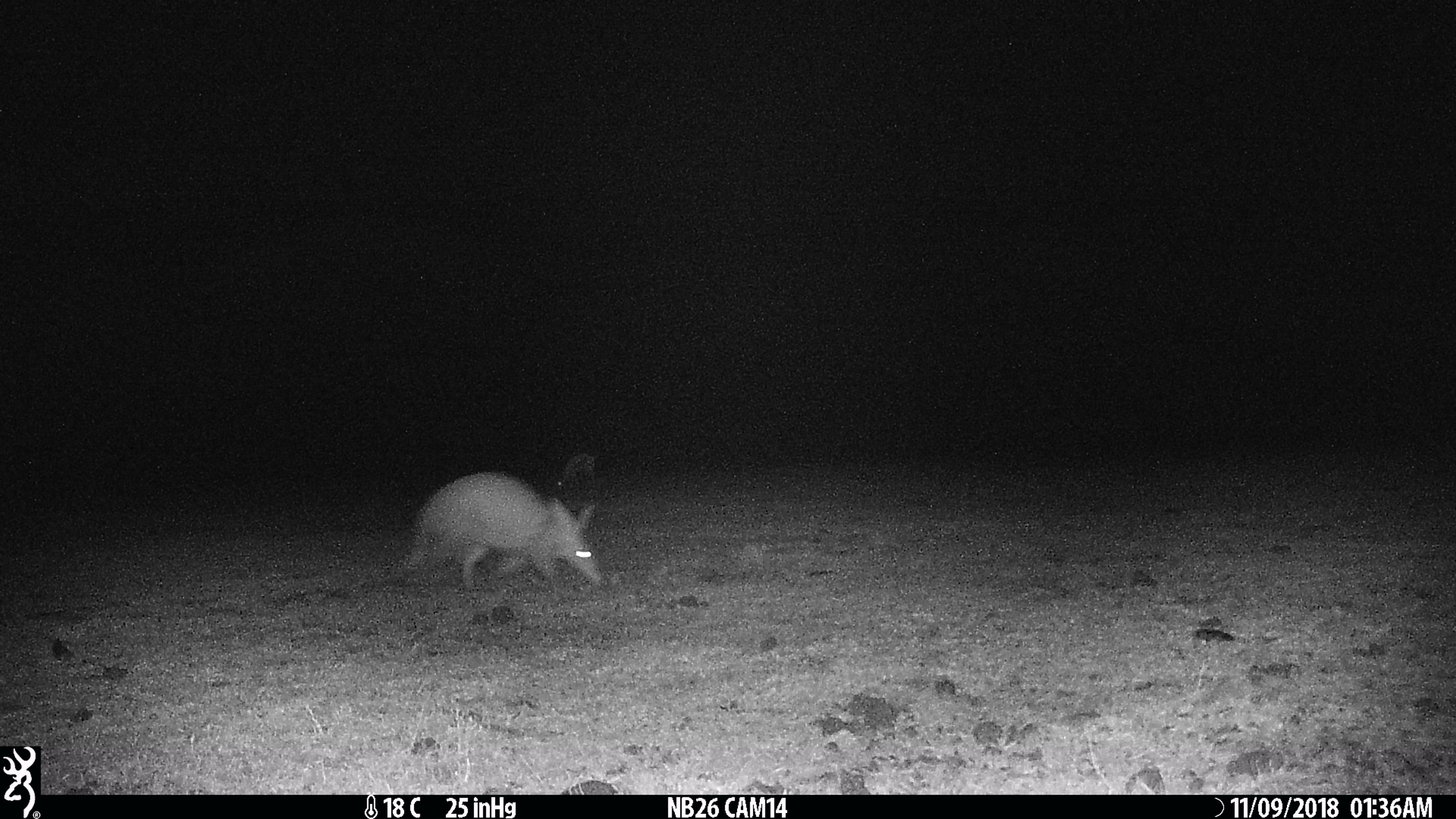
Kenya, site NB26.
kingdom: Animalia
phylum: Chordata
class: Mammalia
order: Tubulidentata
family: Orycteropodidae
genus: Orycteropus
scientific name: Orycteropus afer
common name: aardvark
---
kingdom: Animalia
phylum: Chordata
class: Mammalia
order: Artiodactyla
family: Bovidae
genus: Eudorcas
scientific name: Eudorcas thomsonii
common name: thomon's gazelle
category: gazelle thomsons